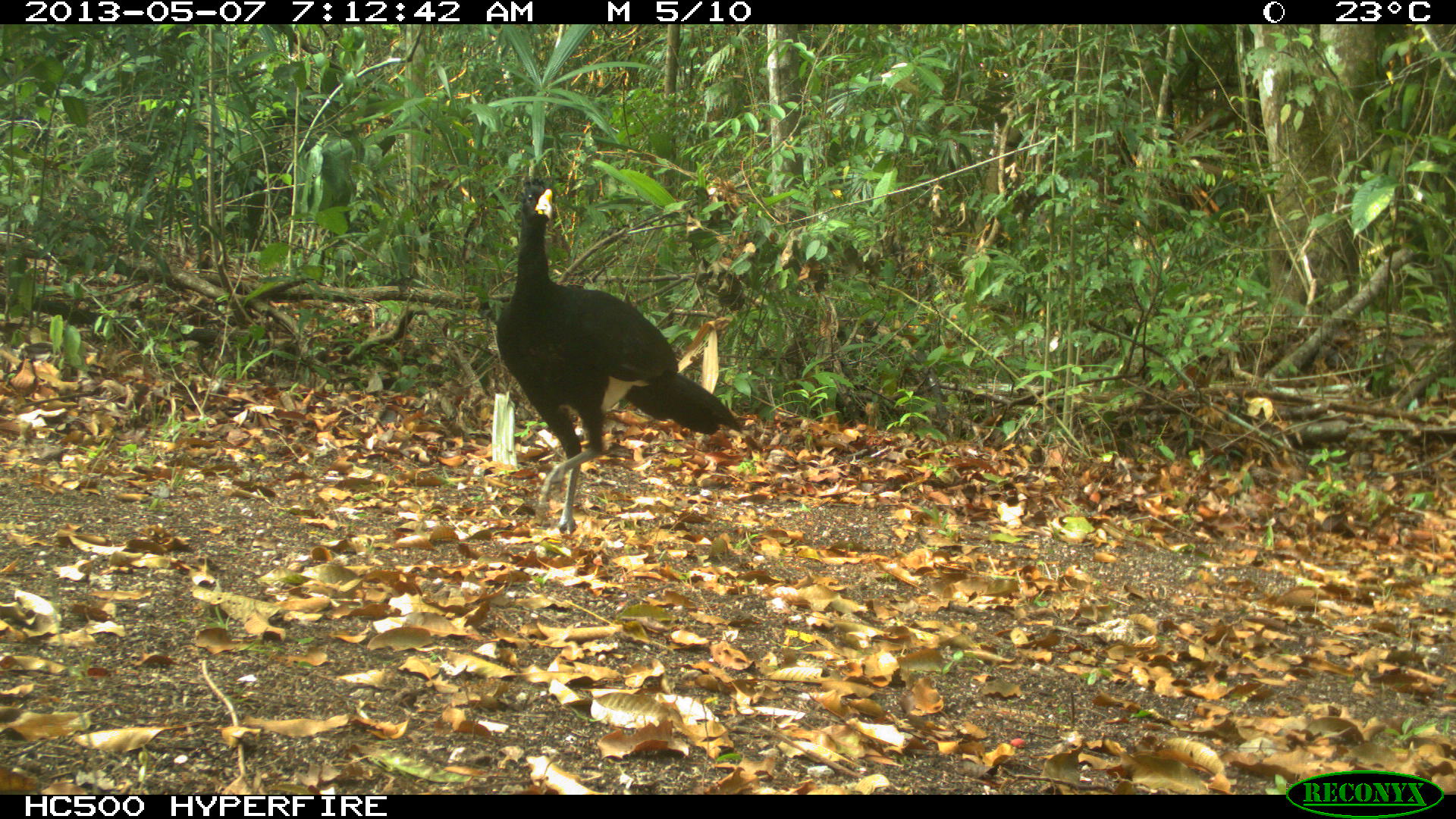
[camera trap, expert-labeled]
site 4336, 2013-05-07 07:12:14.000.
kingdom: Animalia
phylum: Chordata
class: Aves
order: Galliformes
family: Cracidae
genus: Crax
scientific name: Crax rubra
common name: great curassow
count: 1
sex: male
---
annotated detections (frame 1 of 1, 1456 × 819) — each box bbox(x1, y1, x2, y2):
crax rubra: bbox(494, 176, 742, 536)